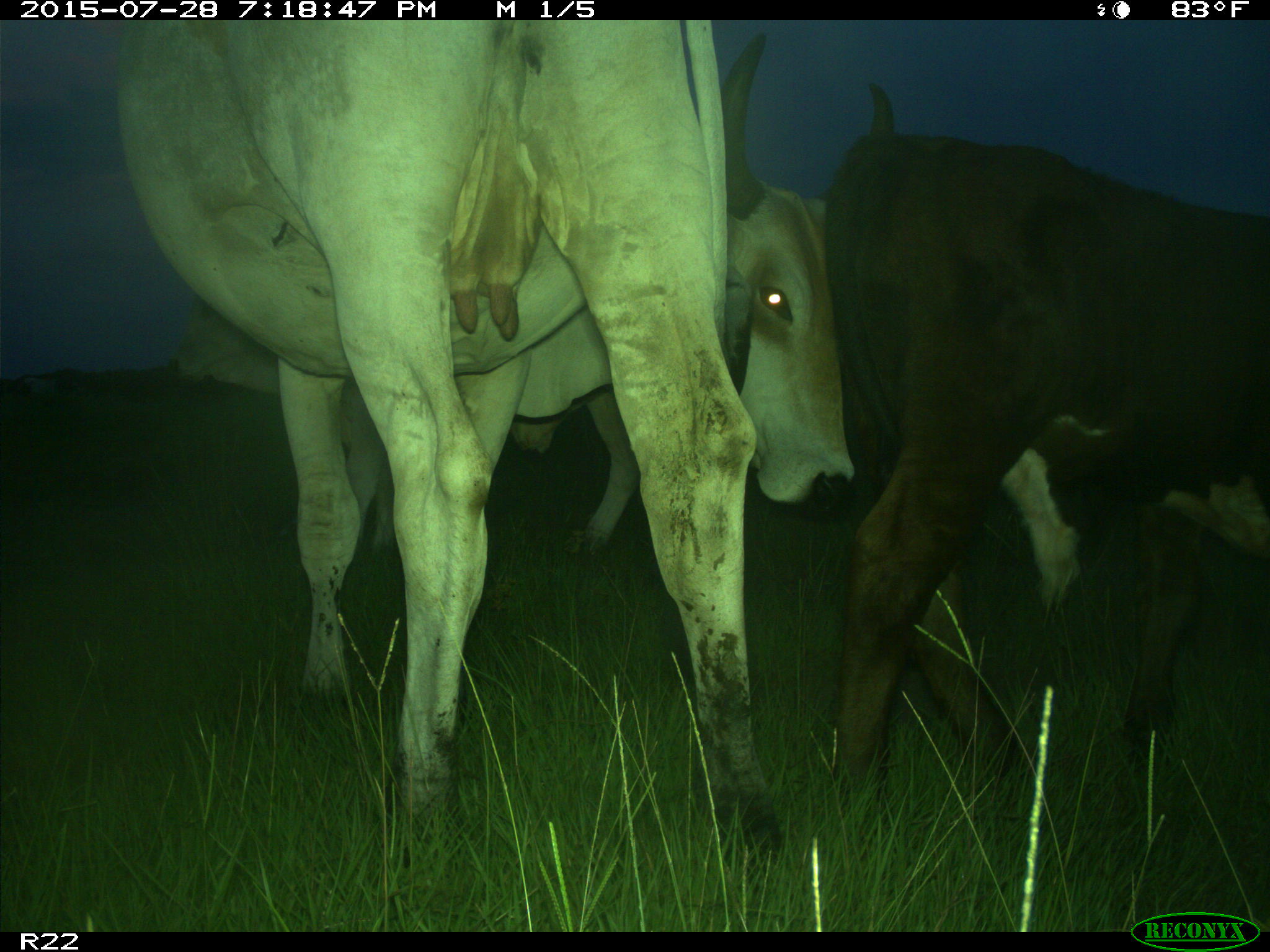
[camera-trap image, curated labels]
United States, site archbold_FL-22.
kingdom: Animalia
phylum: Chordata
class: Mammalia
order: Artiodactyla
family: Bovidae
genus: Bos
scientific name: Bos taurus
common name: domestic cow